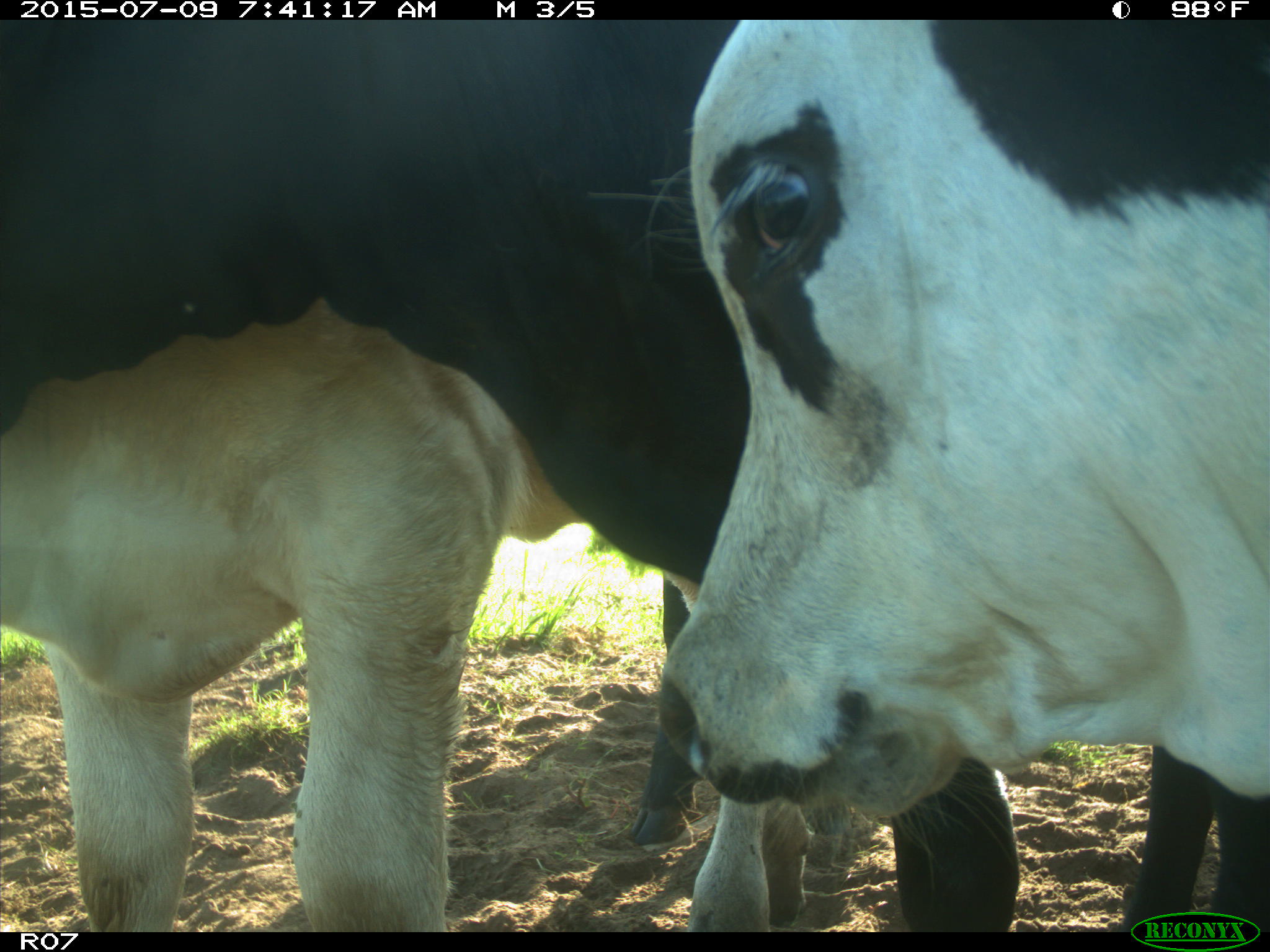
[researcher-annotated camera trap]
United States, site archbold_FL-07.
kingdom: Animalia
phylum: Chordata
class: Mammalia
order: Artiodactyla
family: Bovidae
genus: Bos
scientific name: Bos taurus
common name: domestic cow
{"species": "Bos taurus (domestic cow)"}